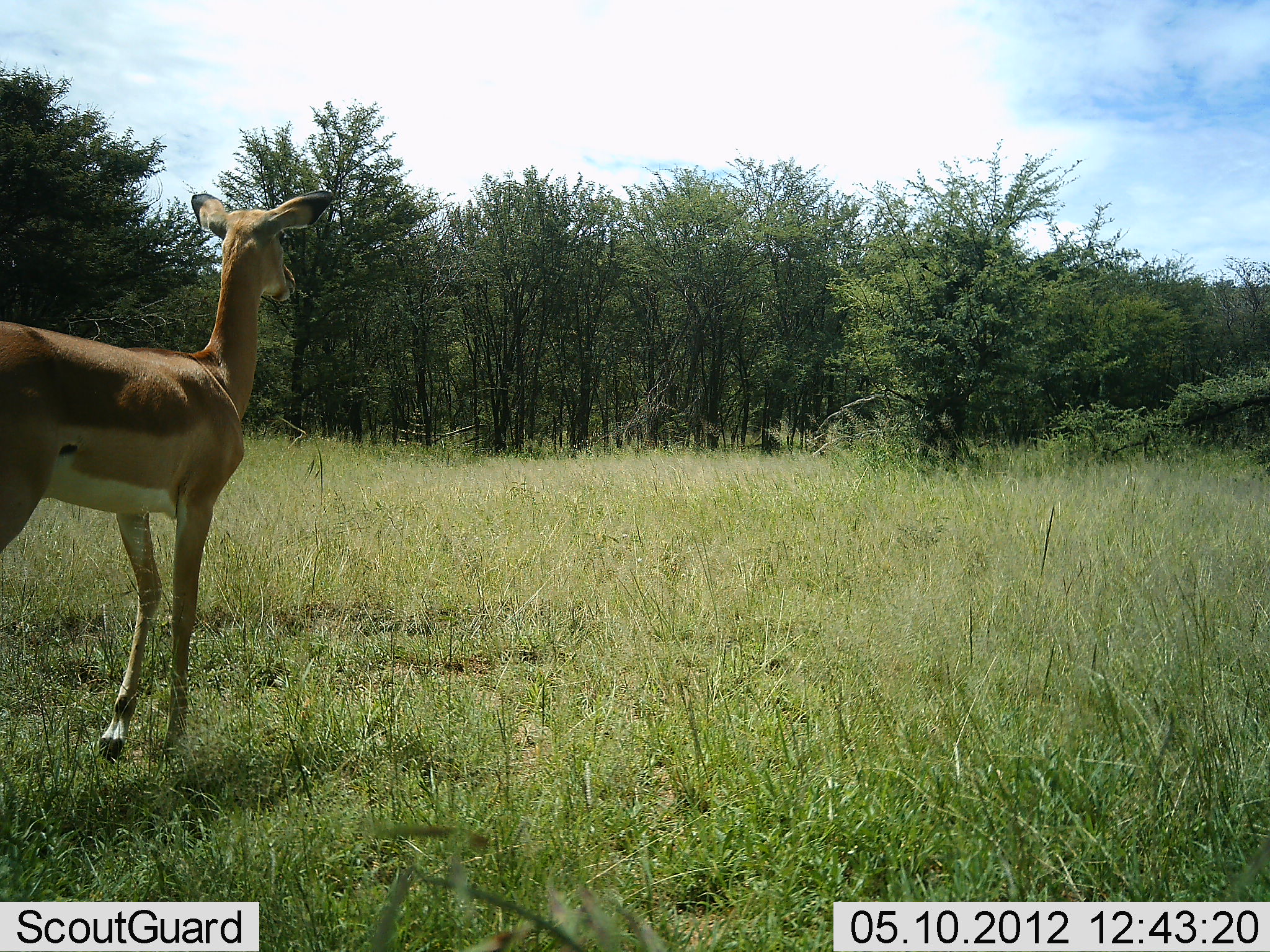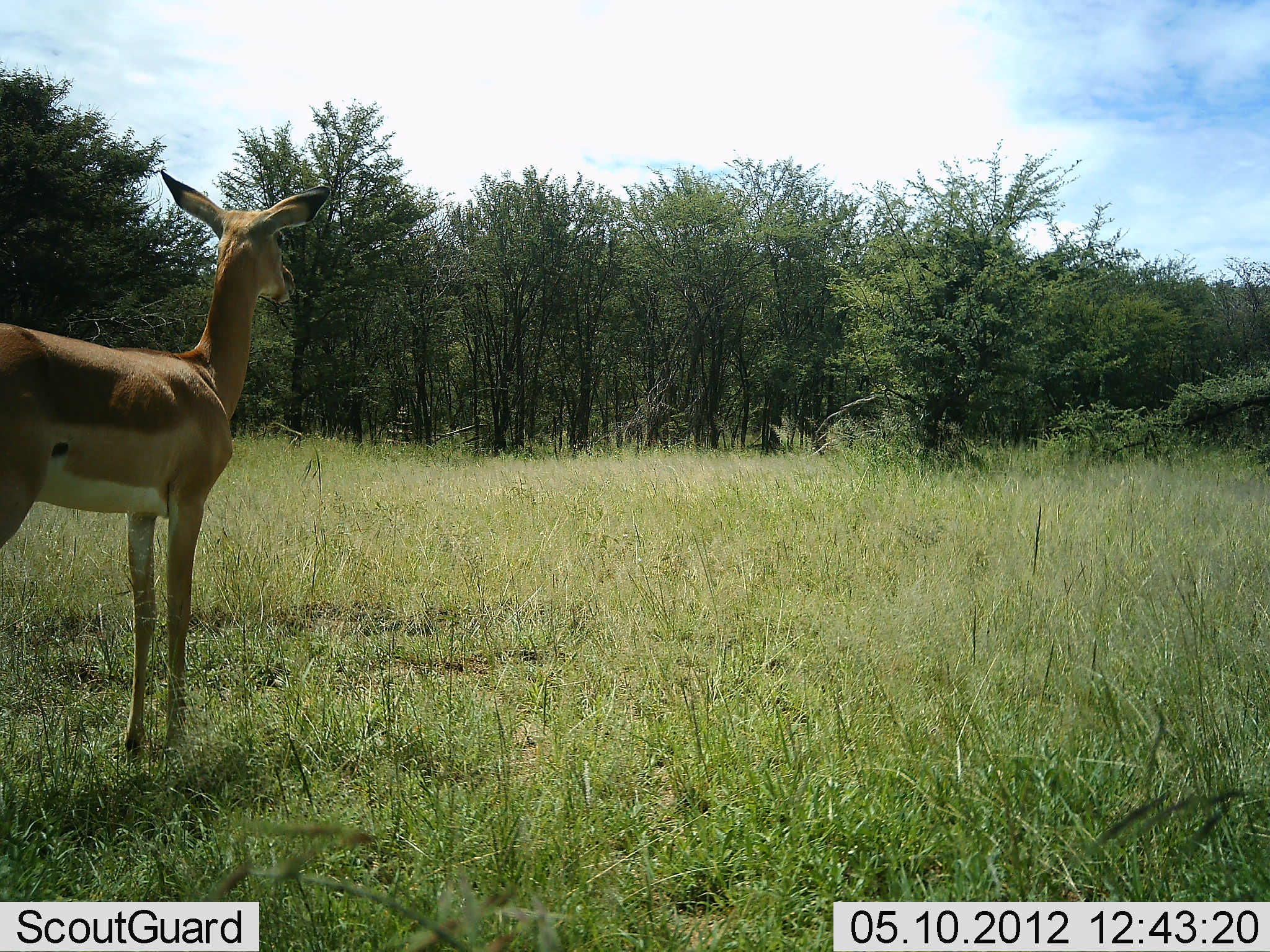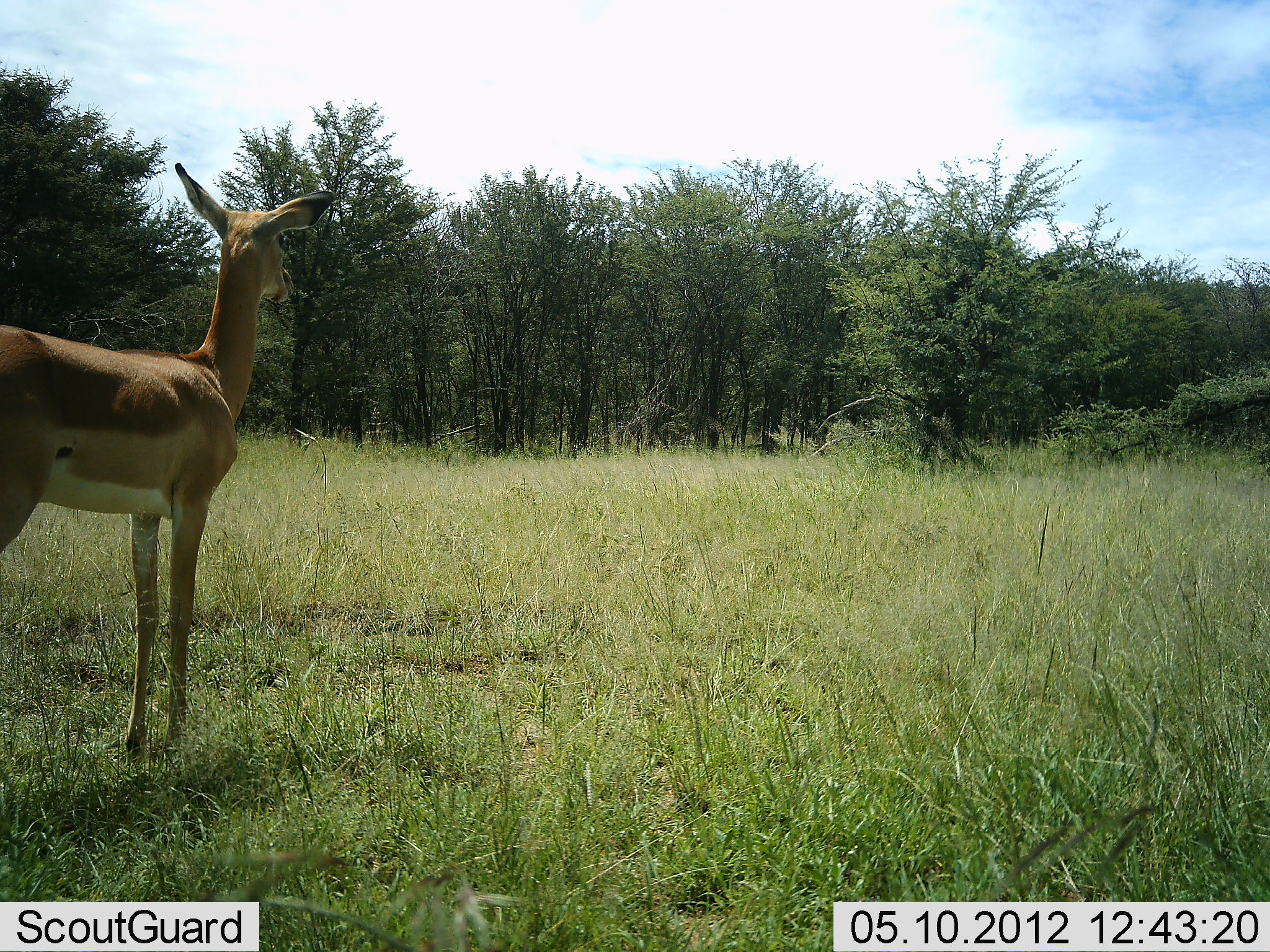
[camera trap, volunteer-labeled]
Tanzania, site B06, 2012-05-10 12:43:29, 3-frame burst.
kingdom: Animalia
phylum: Chordata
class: Mammalia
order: Artiodactyla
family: Bovidae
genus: Aepyceros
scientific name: Aepyceros melampus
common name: impala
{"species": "impala (Aepyceros melampus)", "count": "1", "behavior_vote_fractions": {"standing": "100%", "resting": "0%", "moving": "0%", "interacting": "0%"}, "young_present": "0%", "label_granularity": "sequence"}